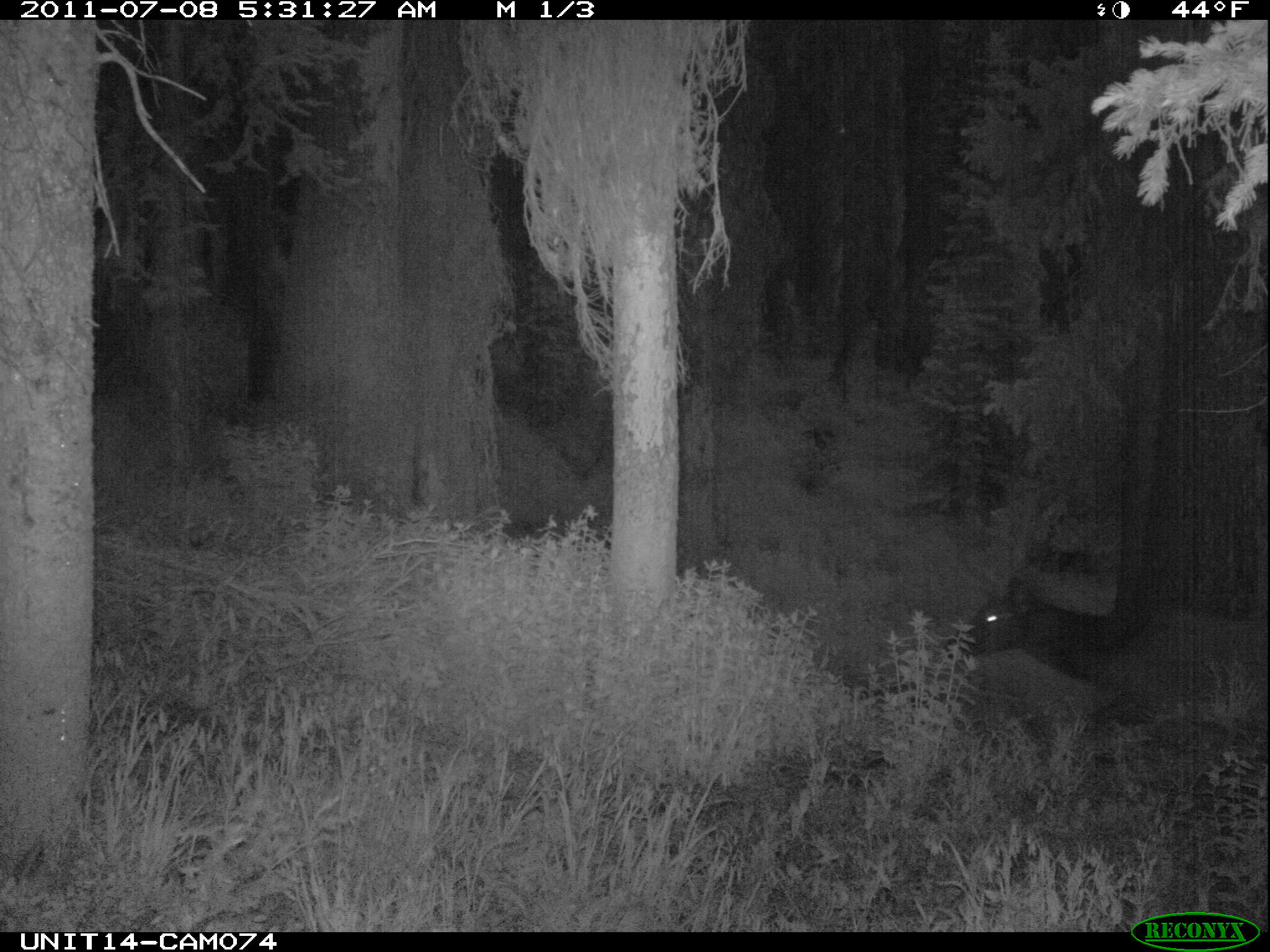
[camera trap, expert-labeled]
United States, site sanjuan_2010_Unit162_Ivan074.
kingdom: Animalia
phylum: Chordata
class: Mammalia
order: Artiodactyla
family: Cervidae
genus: Cervus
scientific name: Cervus elaphus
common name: red deer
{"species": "Cervus elaphus (red deer)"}